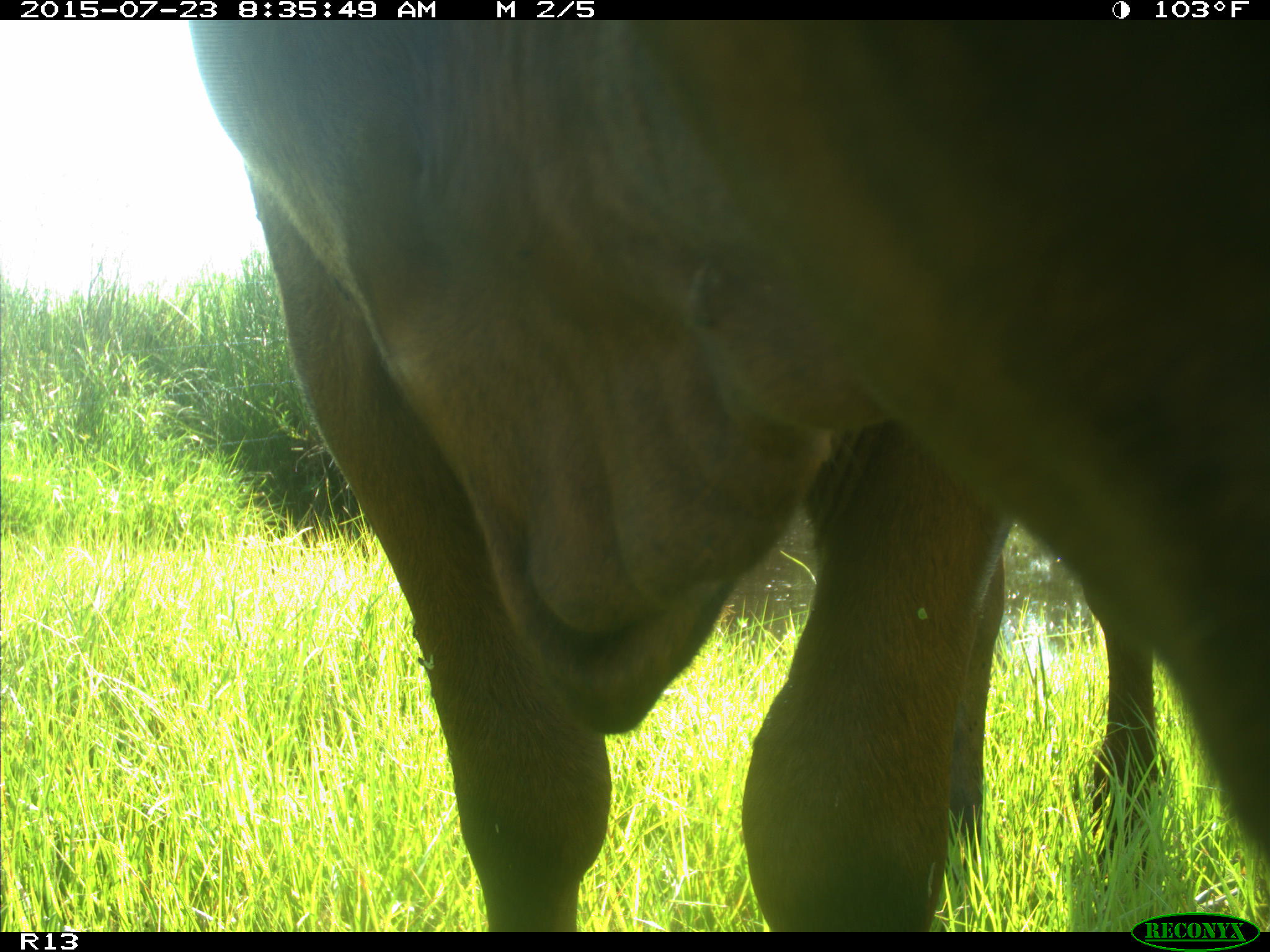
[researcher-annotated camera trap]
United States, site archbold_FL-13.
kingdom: Animalia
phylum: Chordata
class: Mammalia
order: Artiodactyla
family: Bovidae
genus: Bos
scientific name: Bos taurus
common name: domestic cow